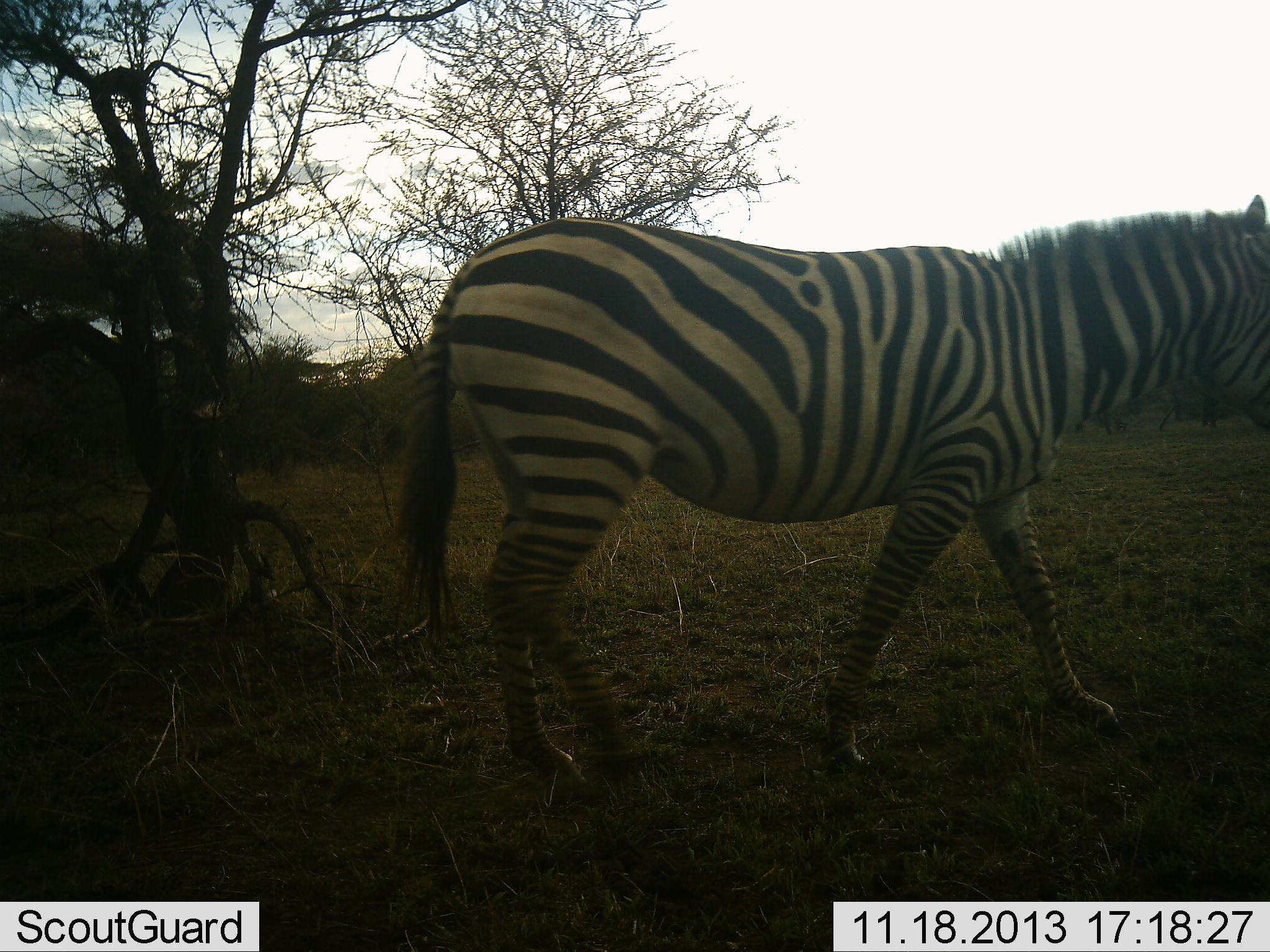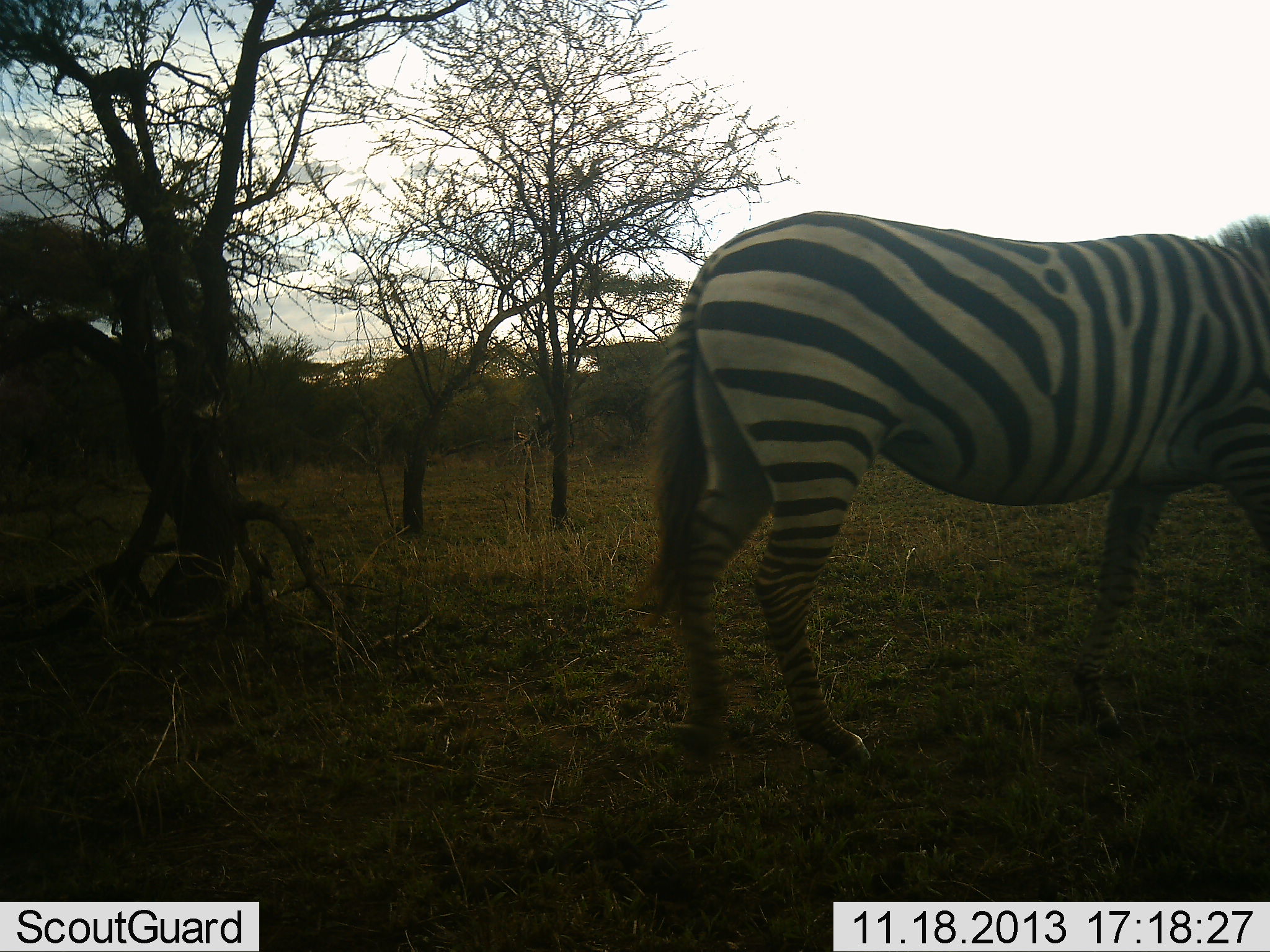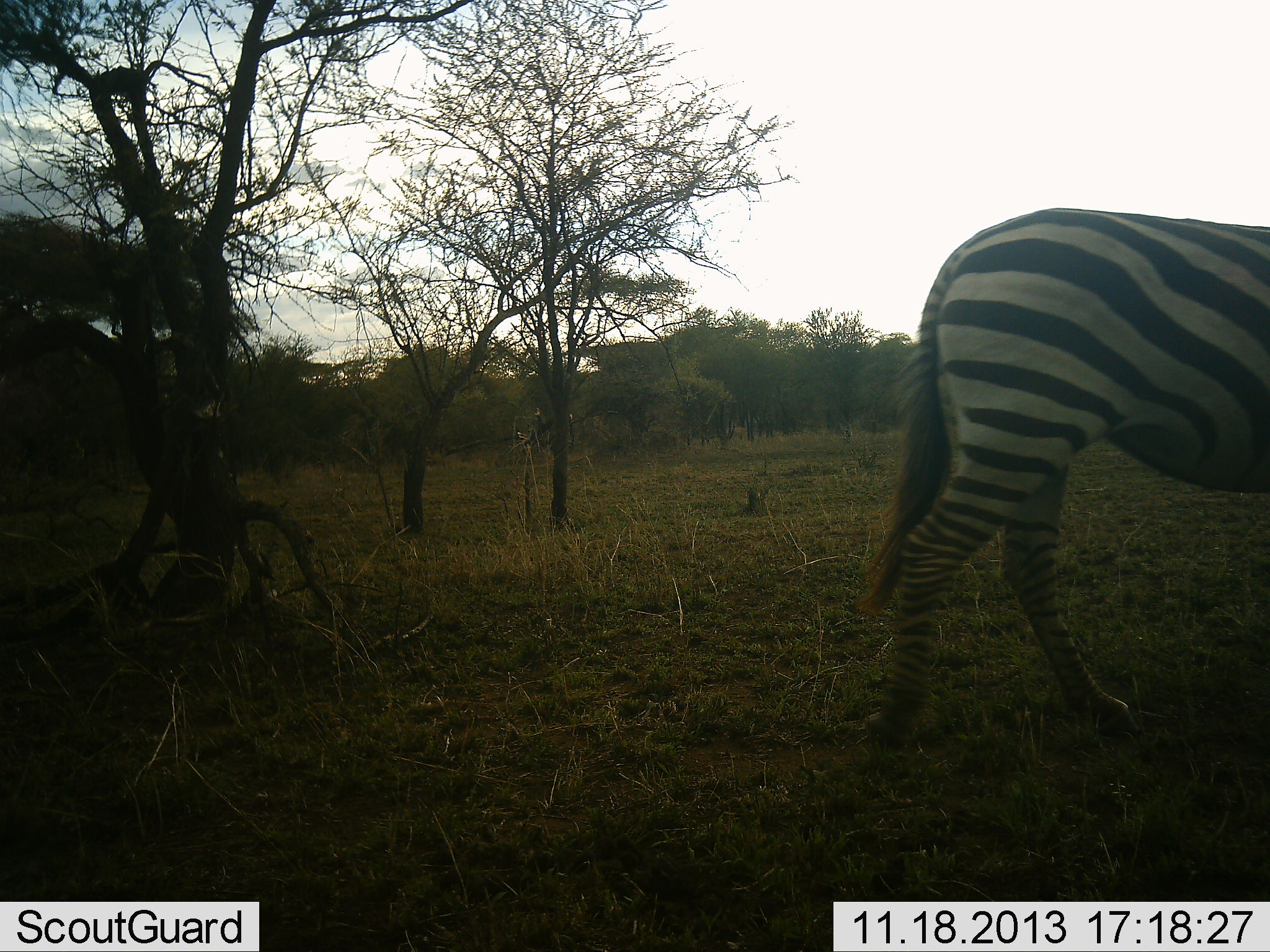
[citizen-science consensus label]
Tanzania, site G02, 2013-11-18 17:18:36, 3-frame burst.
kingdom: Animalia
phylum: Chordata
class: Mammalia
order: Perissodactyla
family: Equidae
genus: Equus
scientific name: Equus quagga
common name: plains zebra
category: zebra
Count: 1.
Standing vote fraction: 10%.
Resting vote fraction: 0%.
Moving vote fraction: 90%.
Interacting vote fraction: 0%.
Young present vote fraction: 0%.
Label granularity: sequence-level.